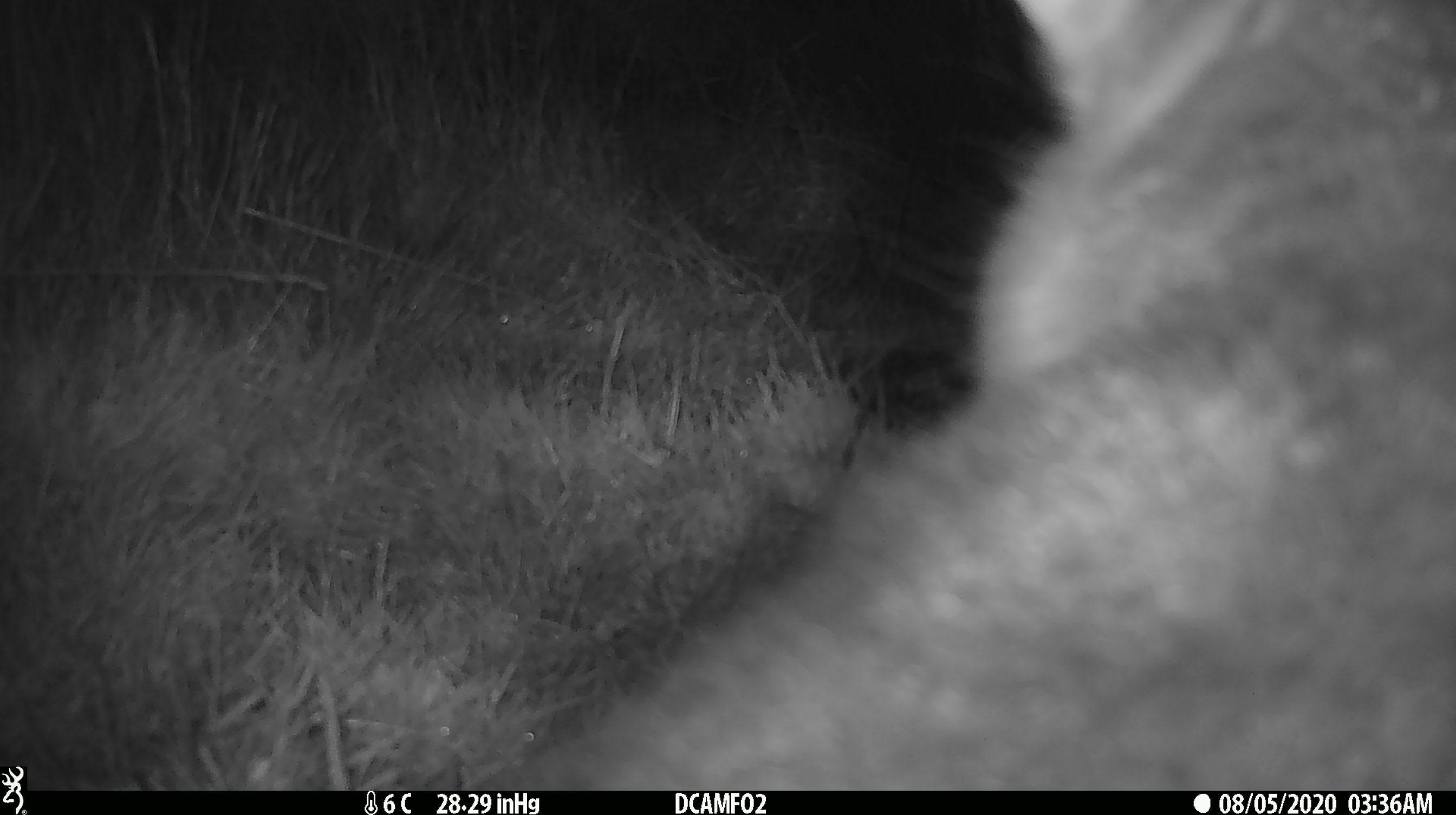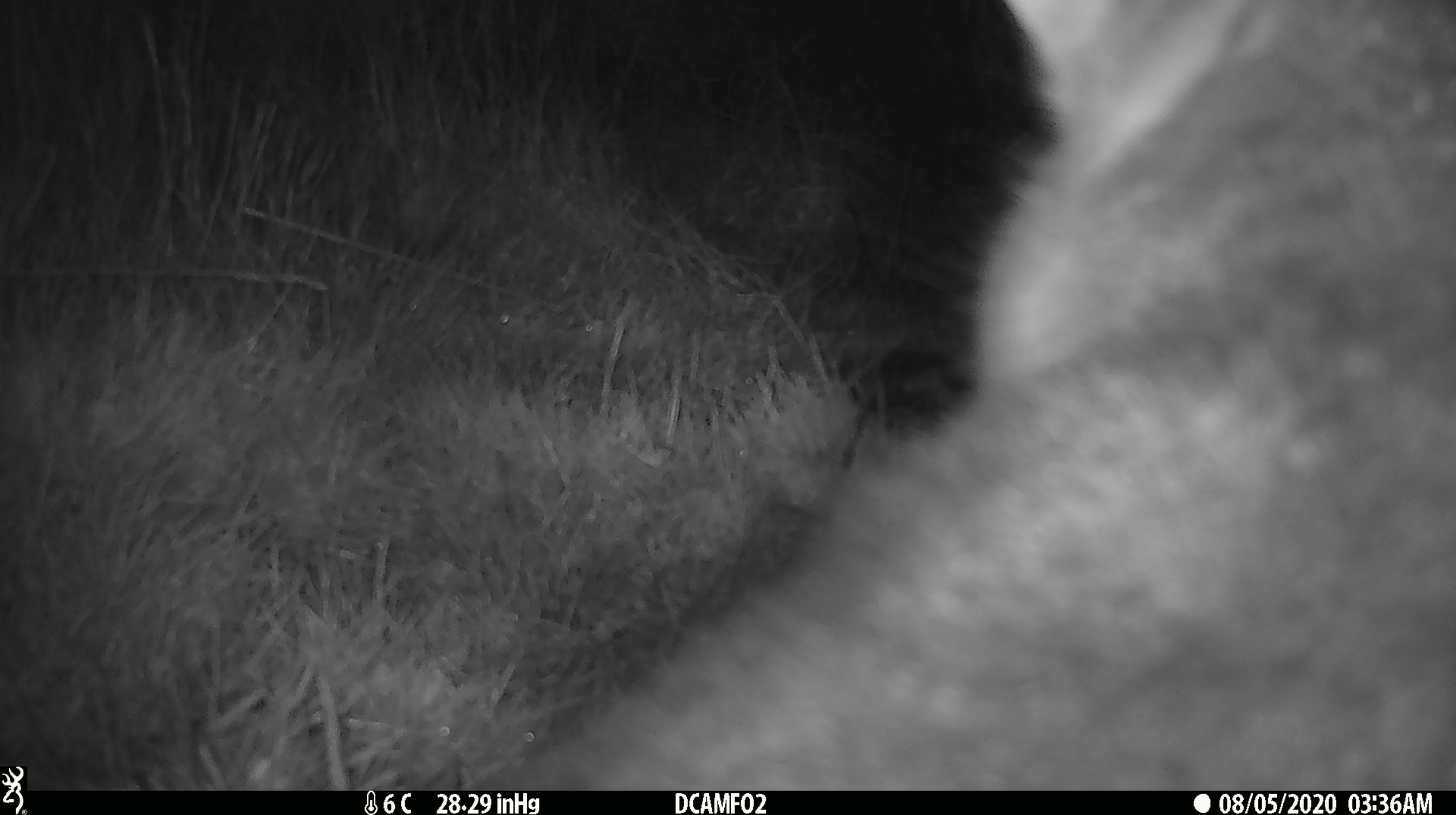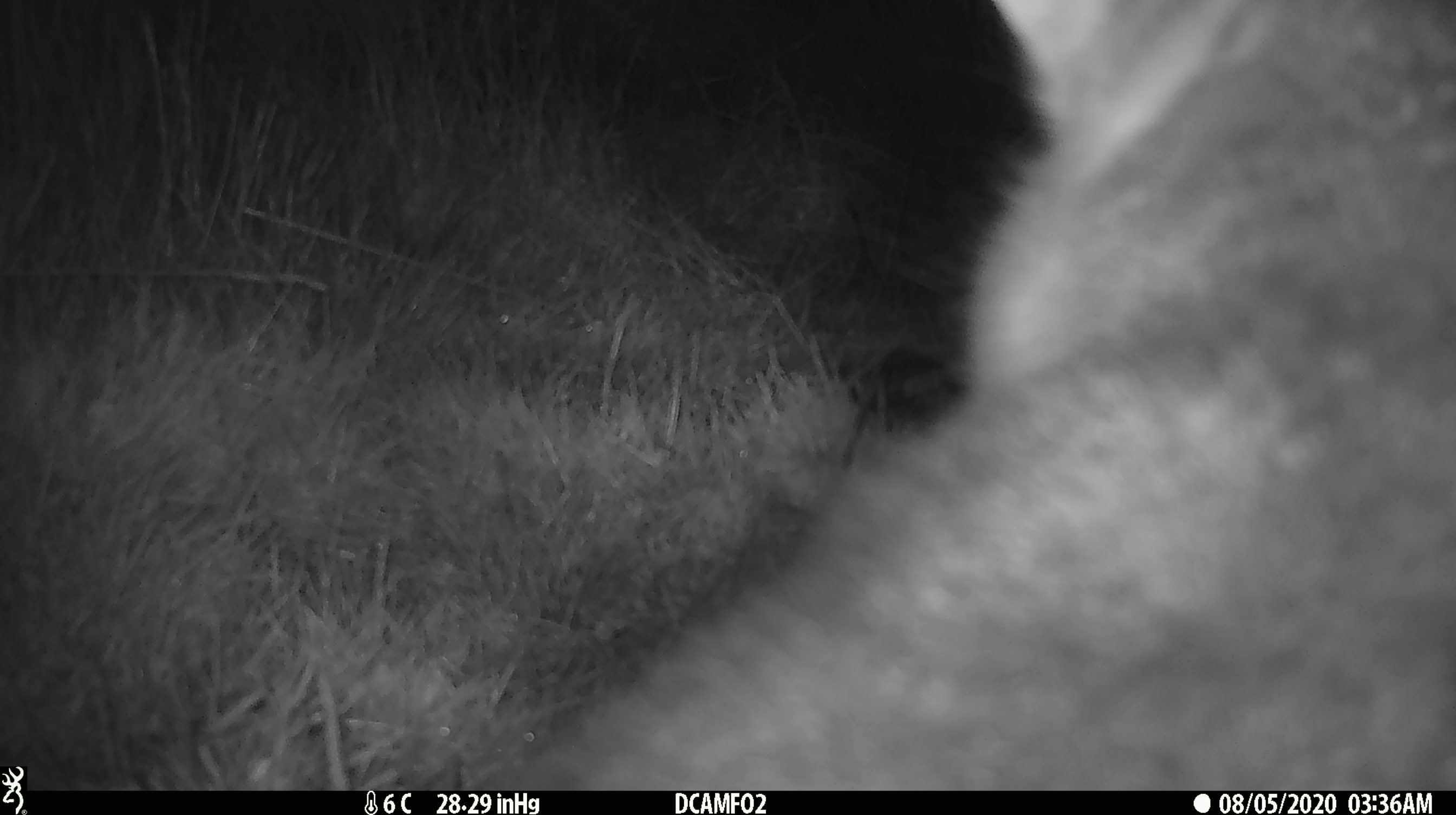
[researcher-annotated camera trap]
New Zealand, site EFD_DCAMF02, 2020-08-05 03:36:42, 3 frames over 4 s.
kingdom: Animalia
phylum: Chordata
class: Mammalia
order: Diprotodontia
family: Phalangeridae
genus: Trichosurus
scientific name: Trichosurus vulpecula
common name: common brushtail possum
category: possum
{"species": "possum (common brushtail possum) (Trichosurus vulpecula)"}